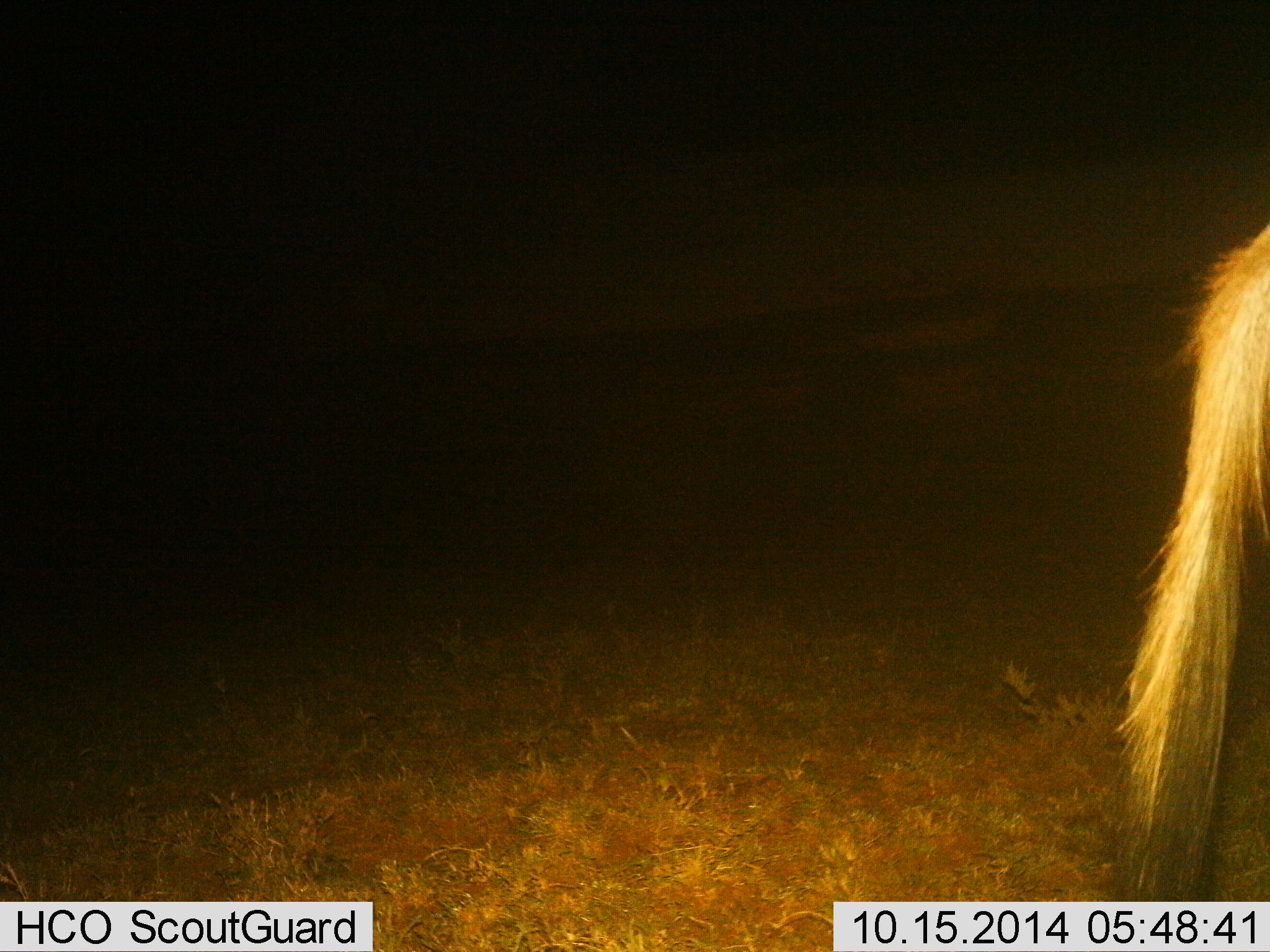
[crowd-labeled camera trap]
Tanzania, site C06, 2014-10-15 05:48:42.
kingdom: Animalia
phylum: Chordata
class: Mammalia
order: Artiodactyla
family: Bovidae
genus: Connochaetes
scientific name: Connochaetes taurinus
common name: blue wildebeest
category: wildebeest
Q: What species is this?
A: Wildebeest (blue wildebeest) (Connochaetes taurinus).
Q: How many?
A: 1.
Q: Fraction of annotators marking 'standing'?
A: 91%.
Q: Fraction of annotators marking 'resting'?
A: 0%.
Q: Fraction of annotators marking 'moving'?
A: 9%.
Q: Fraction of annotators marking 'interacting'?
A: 0%.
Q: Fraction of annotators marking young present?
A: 0%.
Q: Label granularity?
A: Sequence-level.